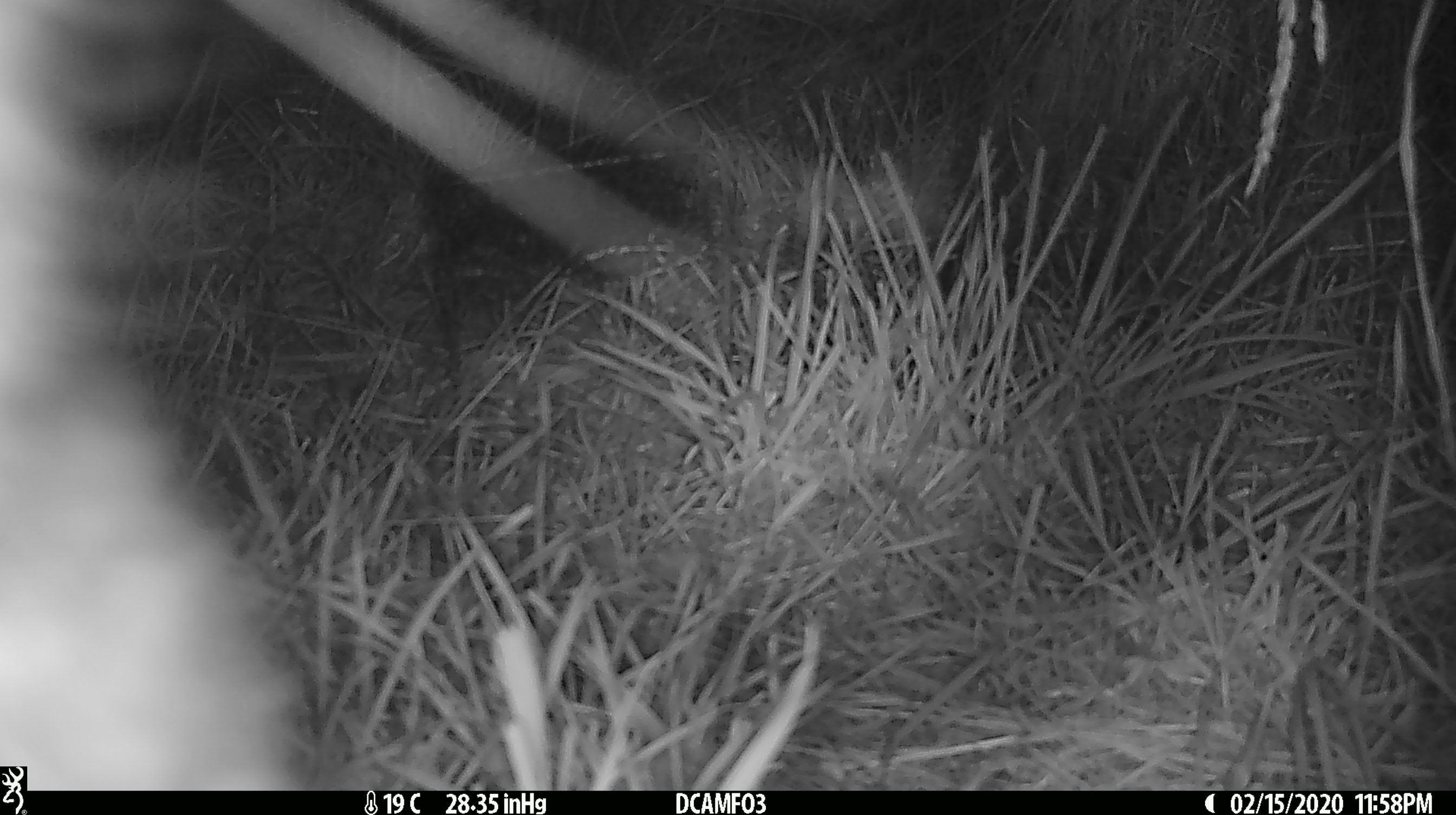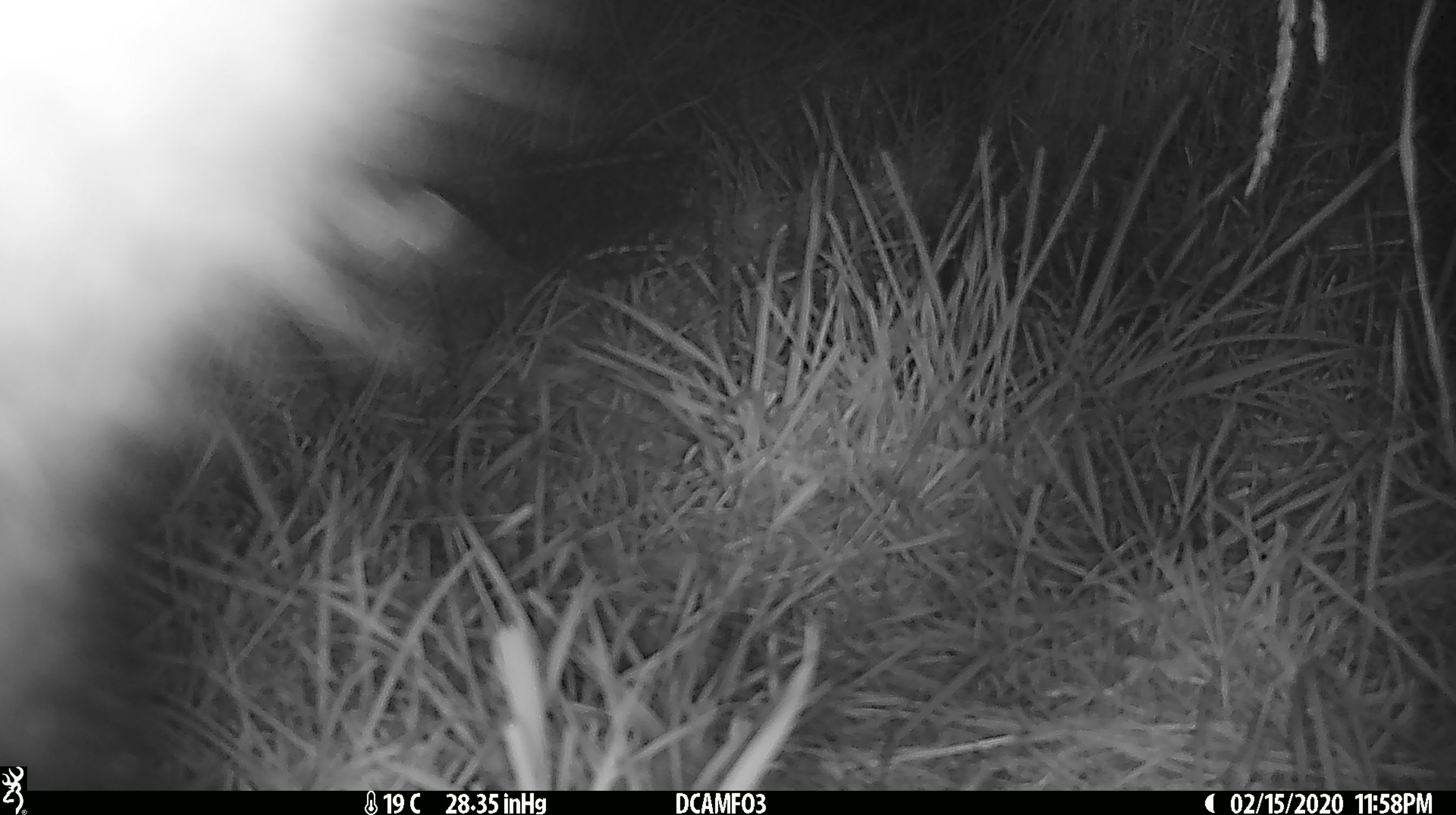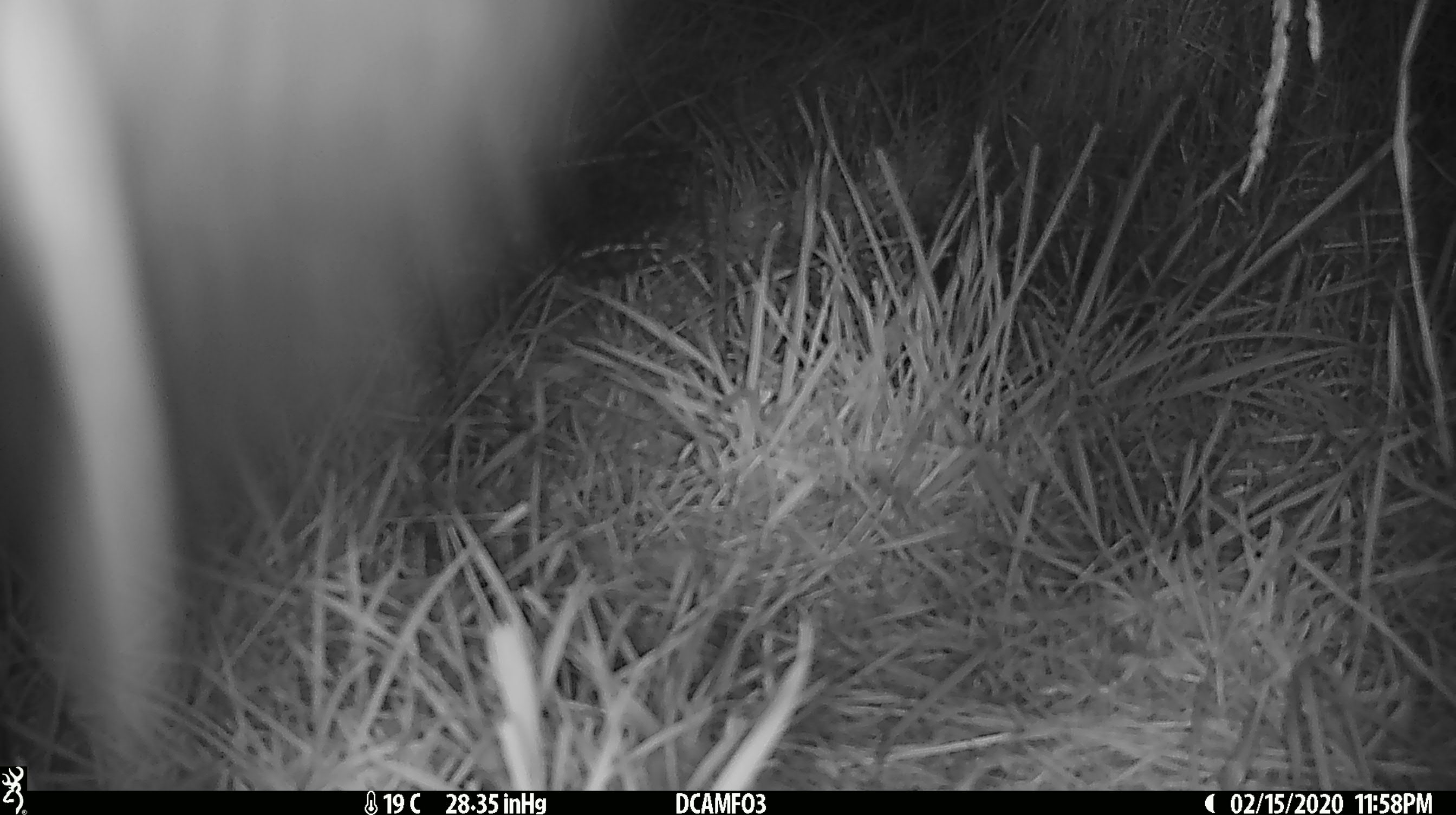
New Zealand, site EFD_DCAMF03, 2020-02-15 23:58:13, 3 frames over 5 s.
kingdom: Animalia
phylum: Chordata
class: Mammalia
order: Diprotodontia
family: Phalangeridae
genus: Trichosurus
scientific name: Trichosurus vulpecula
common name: common brushtail possum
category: possum